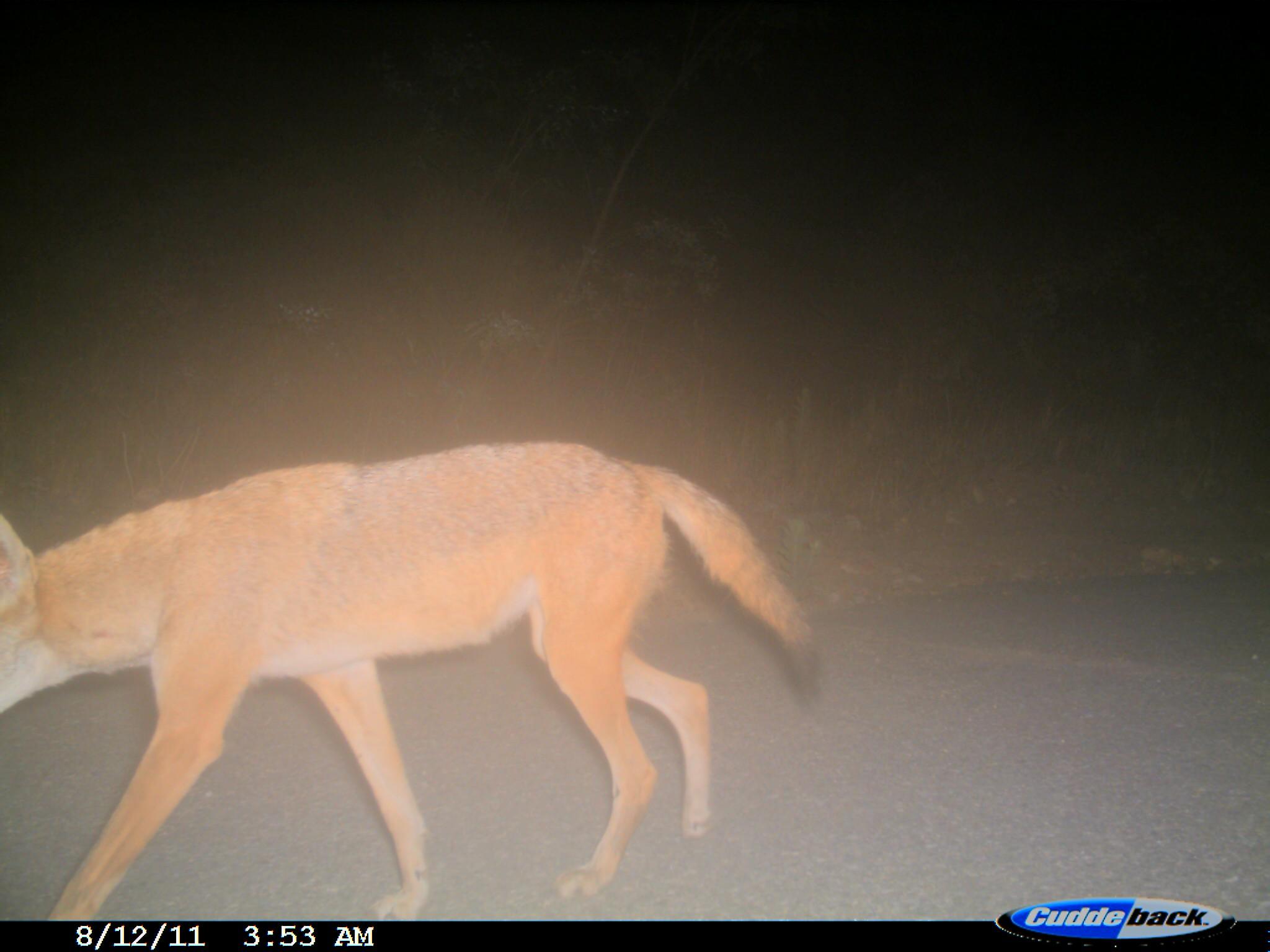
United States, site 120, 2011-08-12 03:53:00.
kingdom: Animalia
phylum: Chordata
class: Mammalia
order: Carnivora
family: Canidae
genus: Canis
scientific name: Canis latrans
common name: coyote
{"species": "coyote (Canis latrans)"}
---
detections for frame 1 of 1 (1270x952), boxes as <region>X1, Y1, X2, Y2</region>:
coyote: <region>0, 433, 826, 923</region>